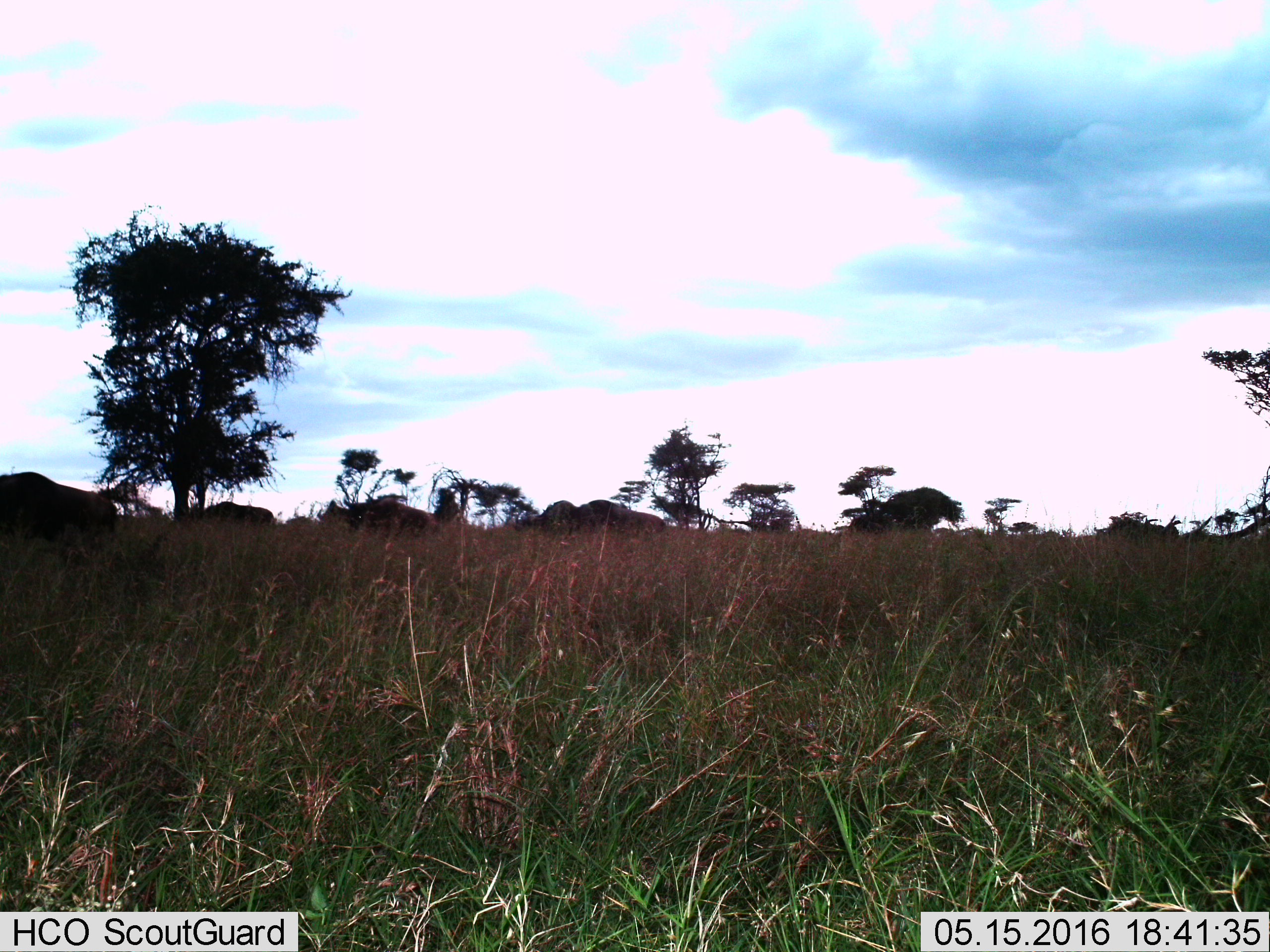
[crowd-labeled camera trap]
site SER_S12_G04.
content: unidentified animal